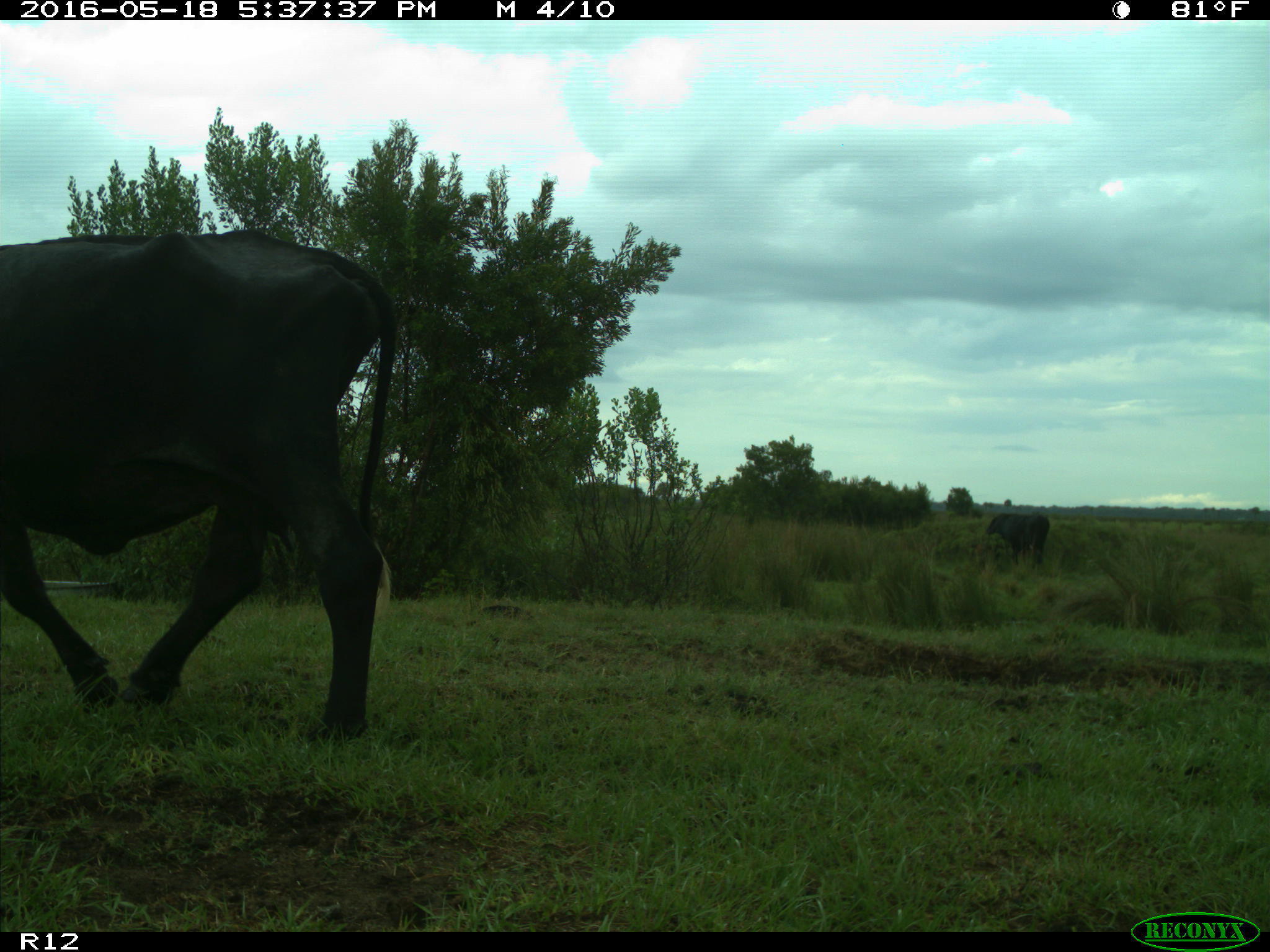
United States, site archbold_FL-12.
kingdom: Animalia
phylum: Chordata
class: Mammalia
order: Artiodactyla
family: Bovidae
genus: Bos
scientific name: Bos taurus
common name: domestic cow